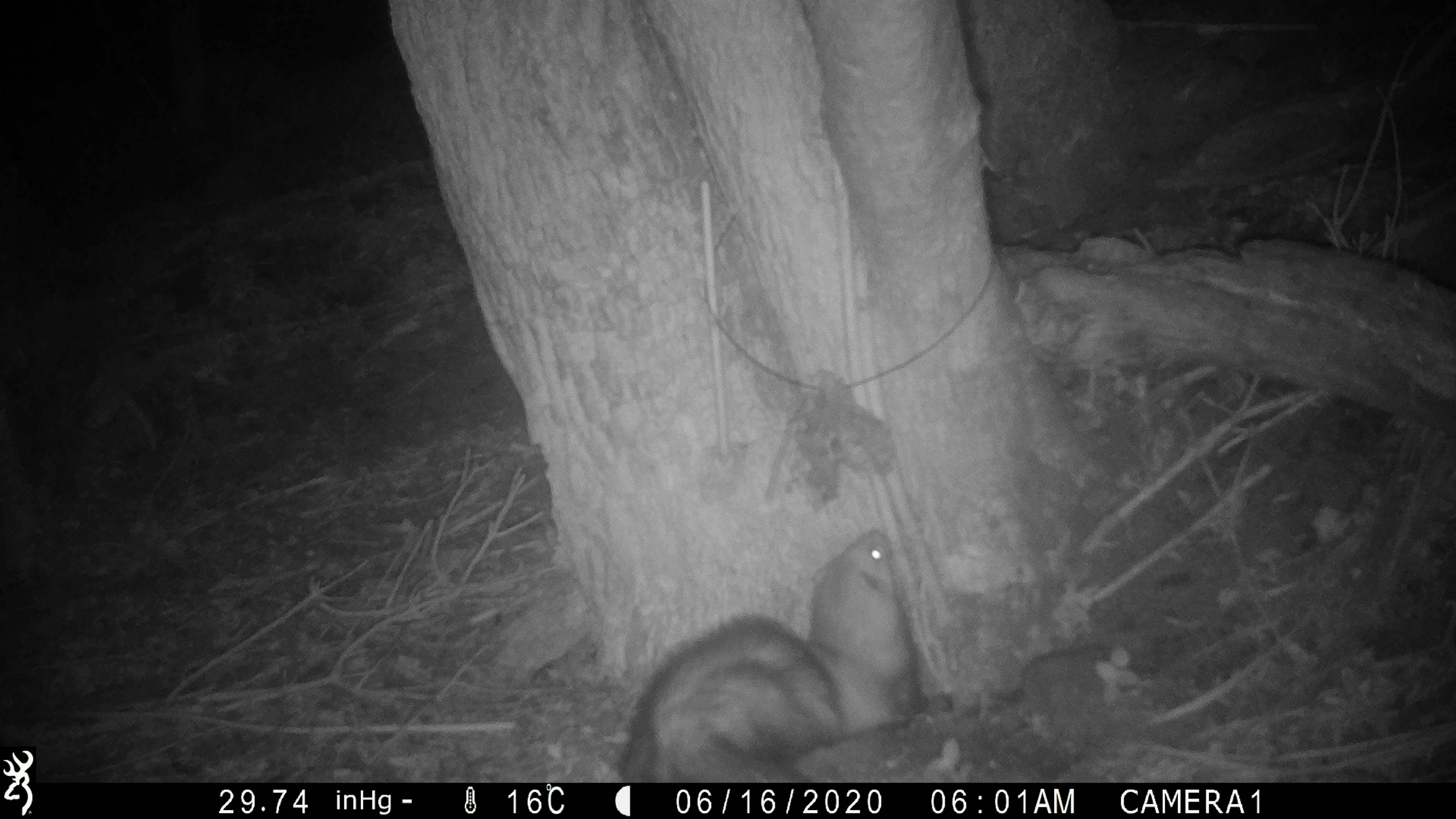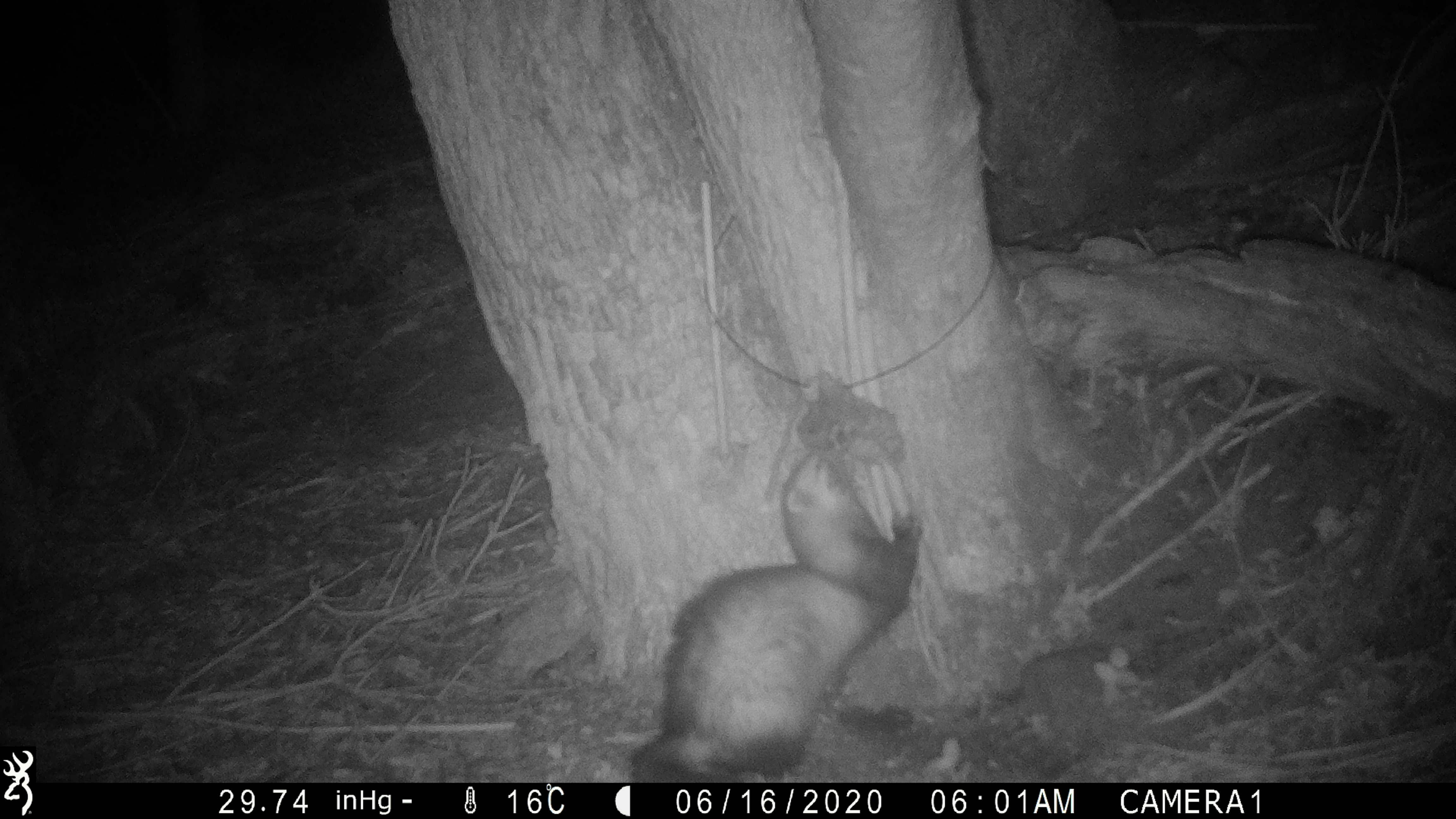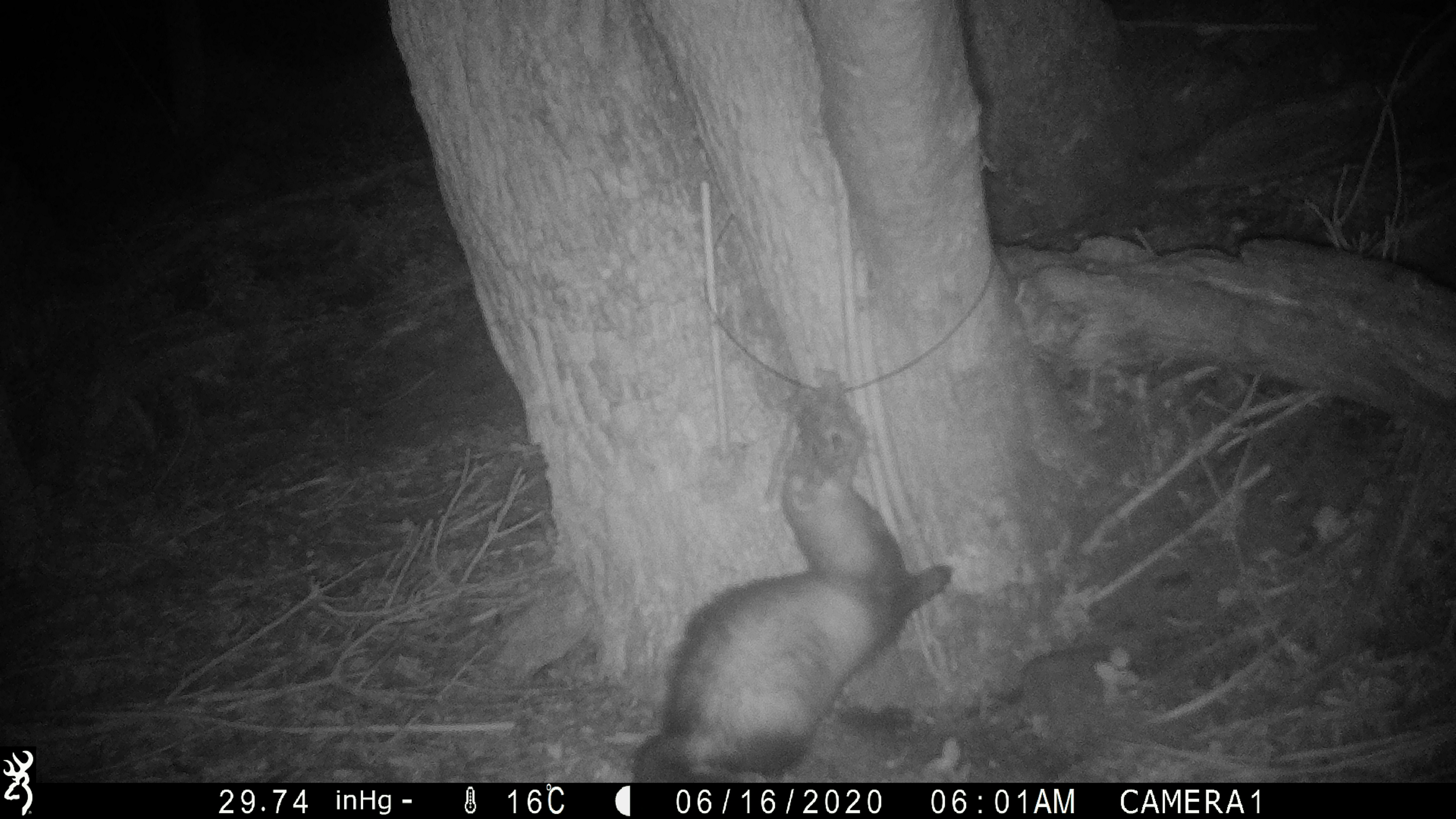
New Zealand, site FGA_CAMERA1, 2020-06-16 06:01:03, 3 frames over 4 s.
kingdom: Animalia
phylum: Chordata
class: Mammalia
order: Carnivora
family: Mustelidae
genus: Mustela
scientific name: Mustela furo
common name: ferret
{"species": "ferret (Mustela furo)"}